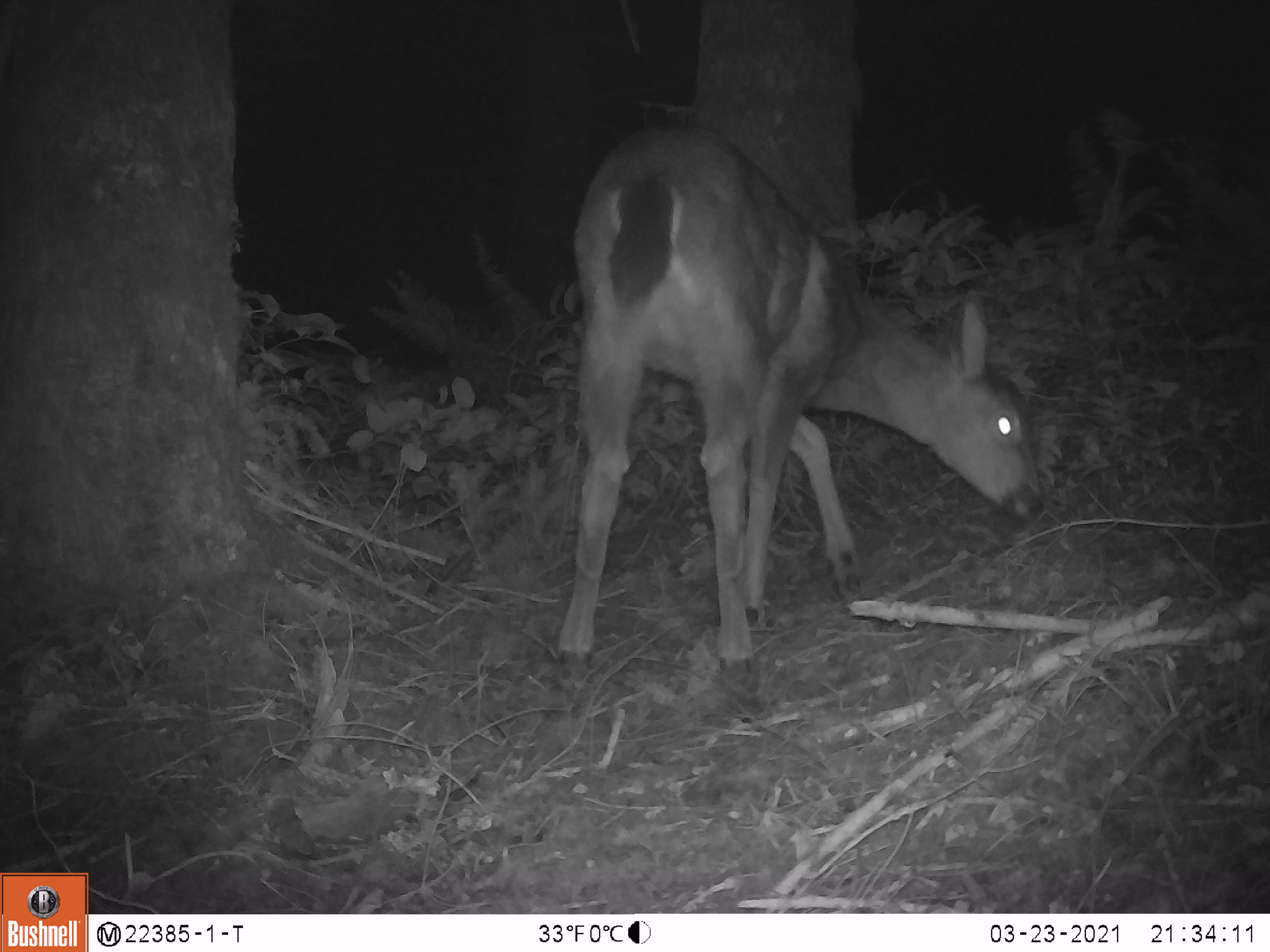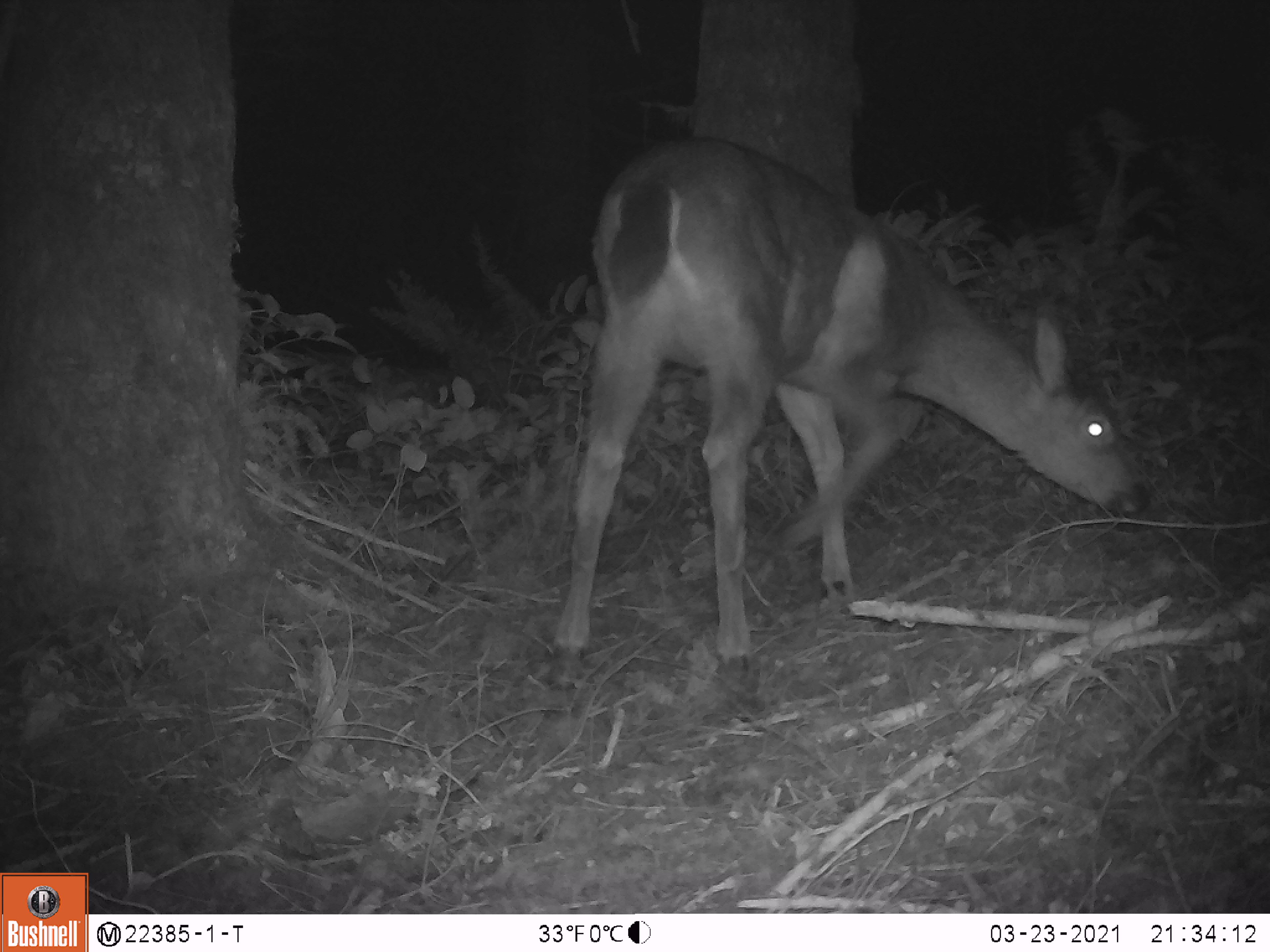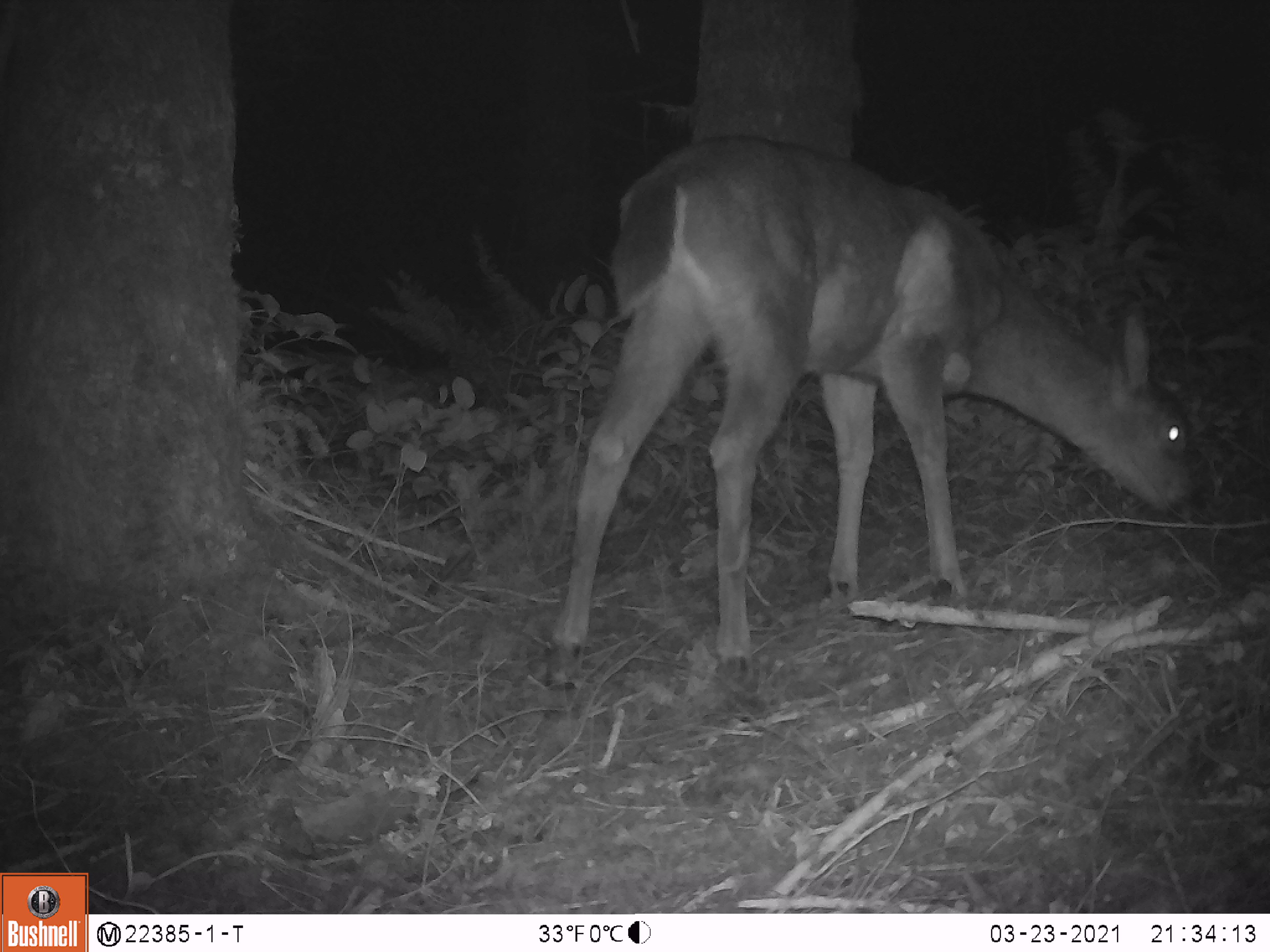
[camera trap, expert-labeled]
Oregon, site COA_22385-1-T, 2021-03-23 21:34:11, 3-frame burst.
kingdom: Animalia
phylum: Chordata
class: Mammalia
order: Artiodactyla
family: Cervidae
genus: Odocoileus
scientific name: Odocoileus hemionus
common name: black-tailed deer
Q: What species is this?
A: Black-tailed deer (Odocoileus hemionus).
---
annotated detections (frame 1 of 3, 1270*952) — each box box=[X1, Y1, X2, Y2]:
black-tailed deer: box=[551, 116, 1044, 710]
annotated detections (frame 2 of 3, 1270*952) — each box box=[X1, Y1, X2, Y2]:
black-tailed deer: box=[529, 129, 1152, 697]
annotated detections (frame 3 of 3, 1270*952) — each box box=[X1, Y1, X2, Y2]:
black-tailed deer: box=[543, 120, 1212, 702]